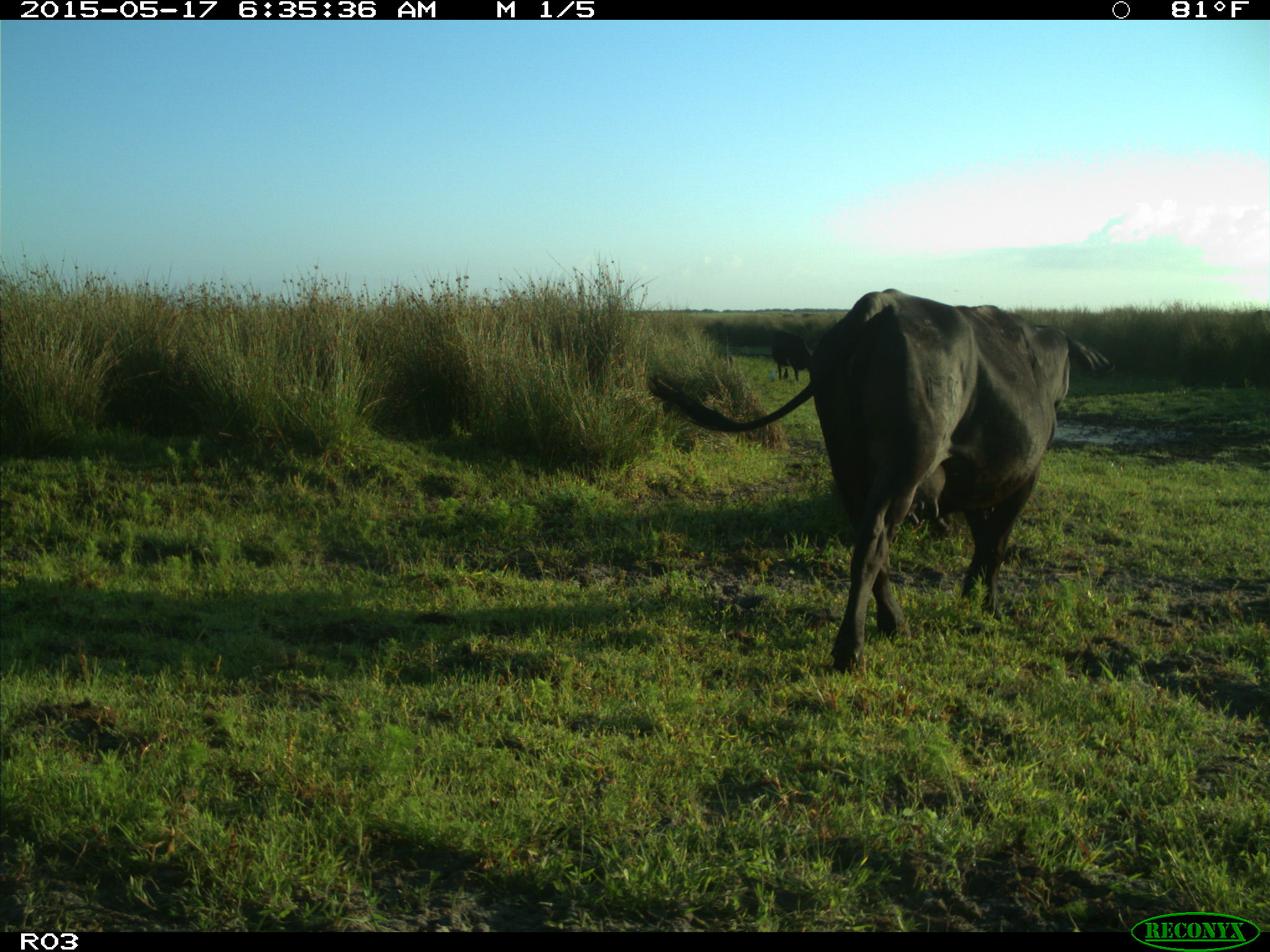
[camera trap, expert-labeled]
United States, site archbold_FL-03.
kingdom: Animalia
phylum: Chordata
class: Mammalia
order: Artiodactyla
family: Bovidae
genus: Bos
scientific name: Bos taurus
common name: domestic cow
Bos taurus (domestic cow).